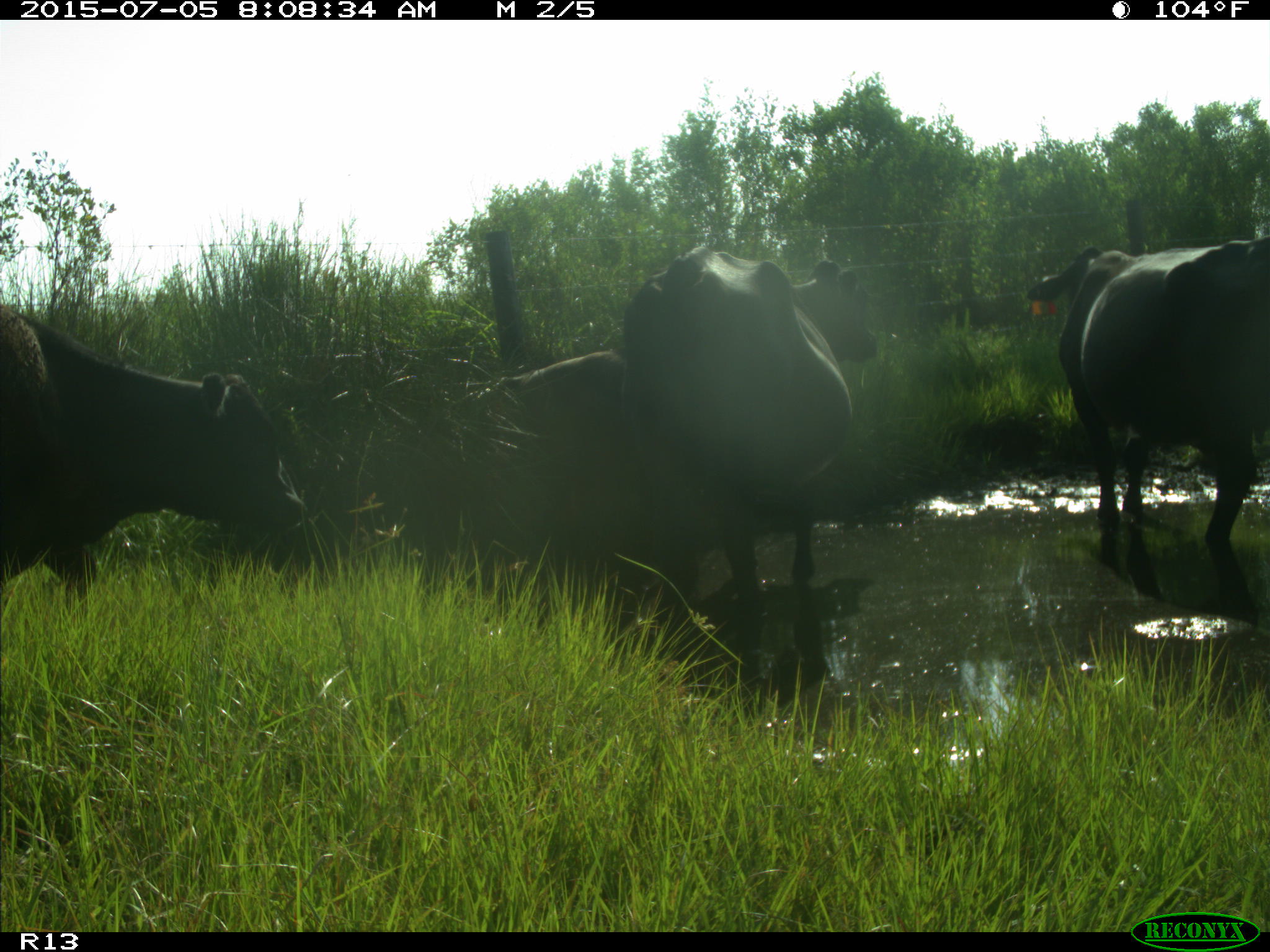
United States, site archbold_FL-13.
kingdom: Animalia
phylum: Chordata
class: Mammalia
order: Artiodactyla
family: Bovidae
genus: Bos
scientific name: Bos taurus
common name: domestic cow